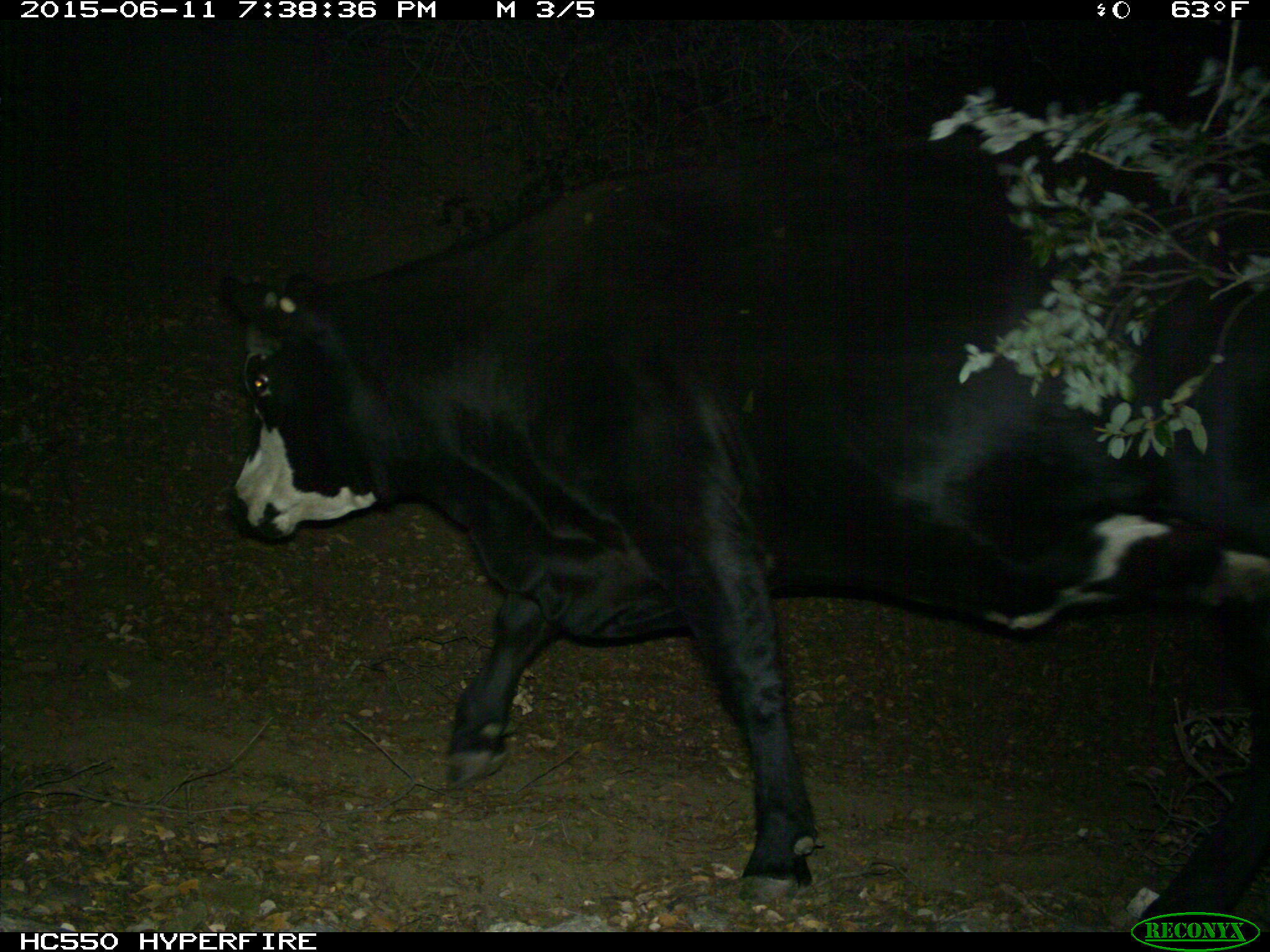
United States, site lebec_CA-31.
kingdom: Animalia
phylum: Chordata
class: Mammalia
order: Artiodactyla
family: Bovidae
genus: Bos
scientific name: Bos taurus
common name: domestic cow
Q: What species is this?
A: Bos taurus (domestic cow).